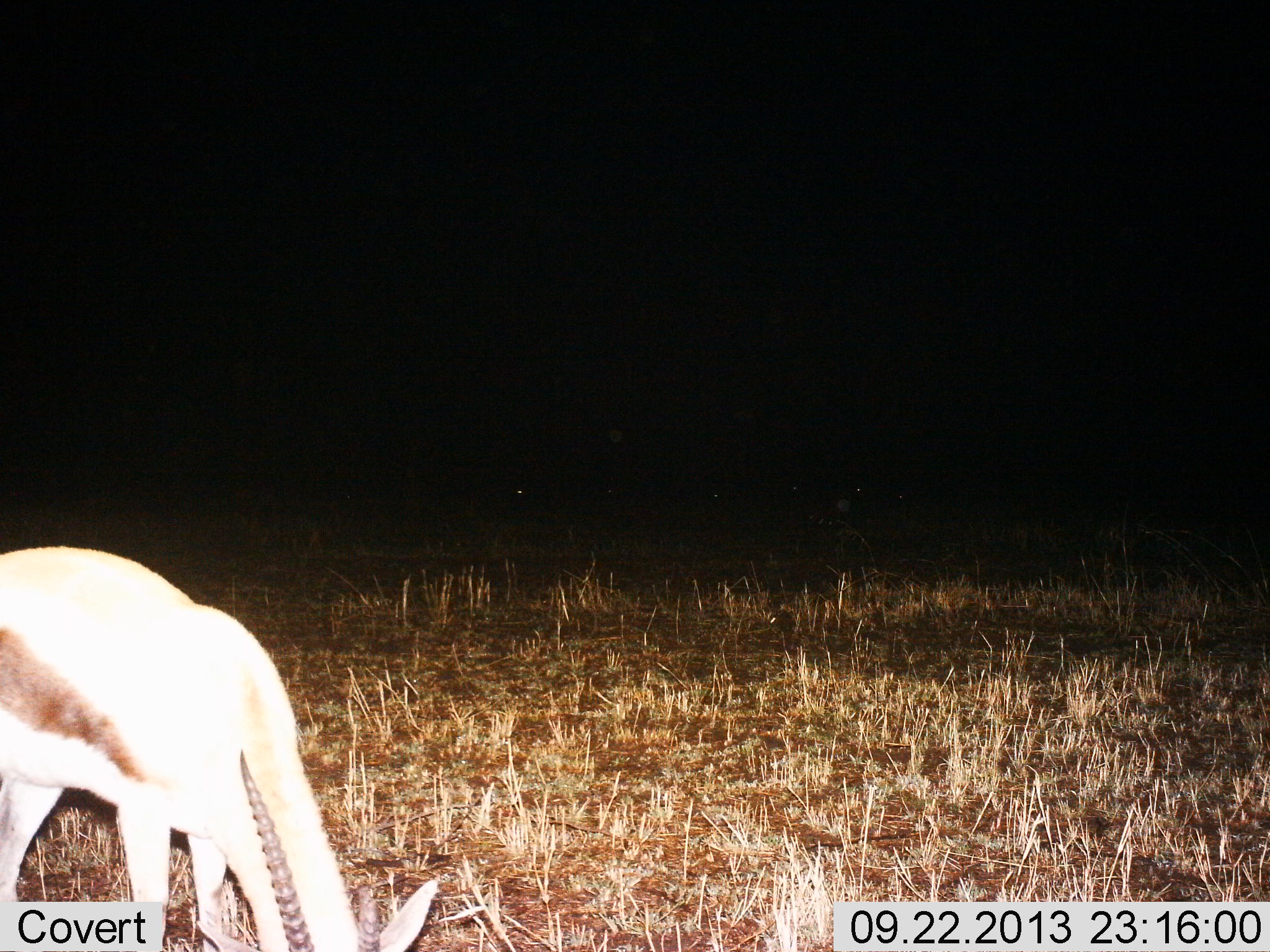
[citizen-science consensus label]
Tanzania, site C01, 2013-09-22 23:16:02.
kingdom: Animalia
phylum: Chordata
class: Mammalia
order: Artiodactyla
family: Bovidae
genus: Eudorcas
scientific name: Eudorcas thomsonii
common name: thomson's gazelle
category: gazellethomsons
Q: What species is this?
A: Gazellethomsons (thomson's gazelle) (Eudorcas thomsonii).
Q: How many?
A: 1.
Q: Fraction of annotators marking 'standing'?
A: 10%.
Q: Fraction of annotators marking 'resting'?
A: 0%.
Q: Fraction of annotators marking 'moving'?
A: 0%.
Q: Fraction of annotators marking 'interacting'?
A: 0%.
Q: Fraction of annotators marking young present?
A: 0%.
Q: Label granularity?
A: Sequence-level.